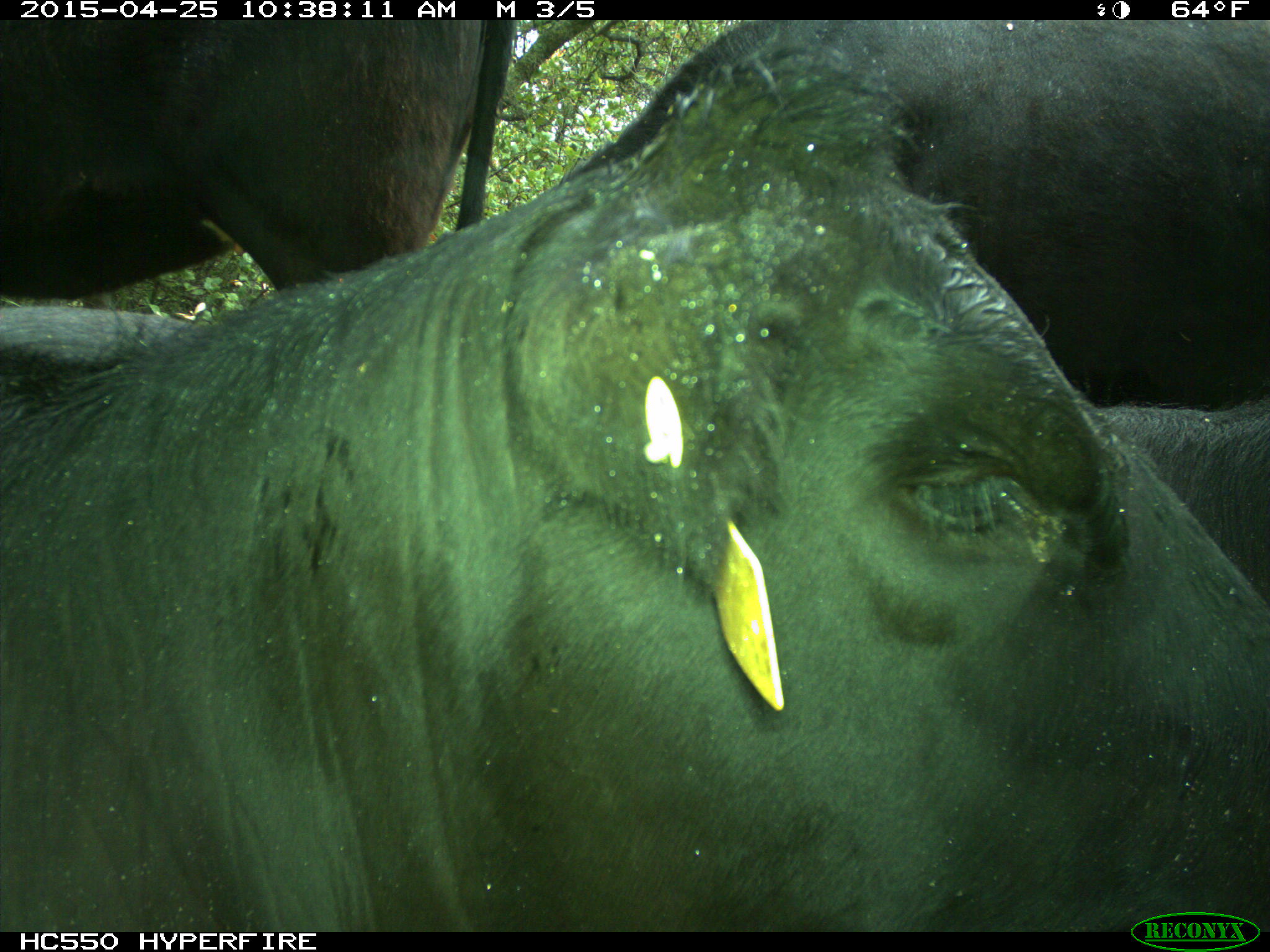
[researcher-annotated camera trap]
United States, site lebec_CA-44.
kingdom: Animalia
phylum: Chordata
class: Mammalia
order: Artiodactyla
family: Suidae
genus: Sus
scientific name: Sus scrofa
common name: wild boar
Sus scrofa (wild boar).